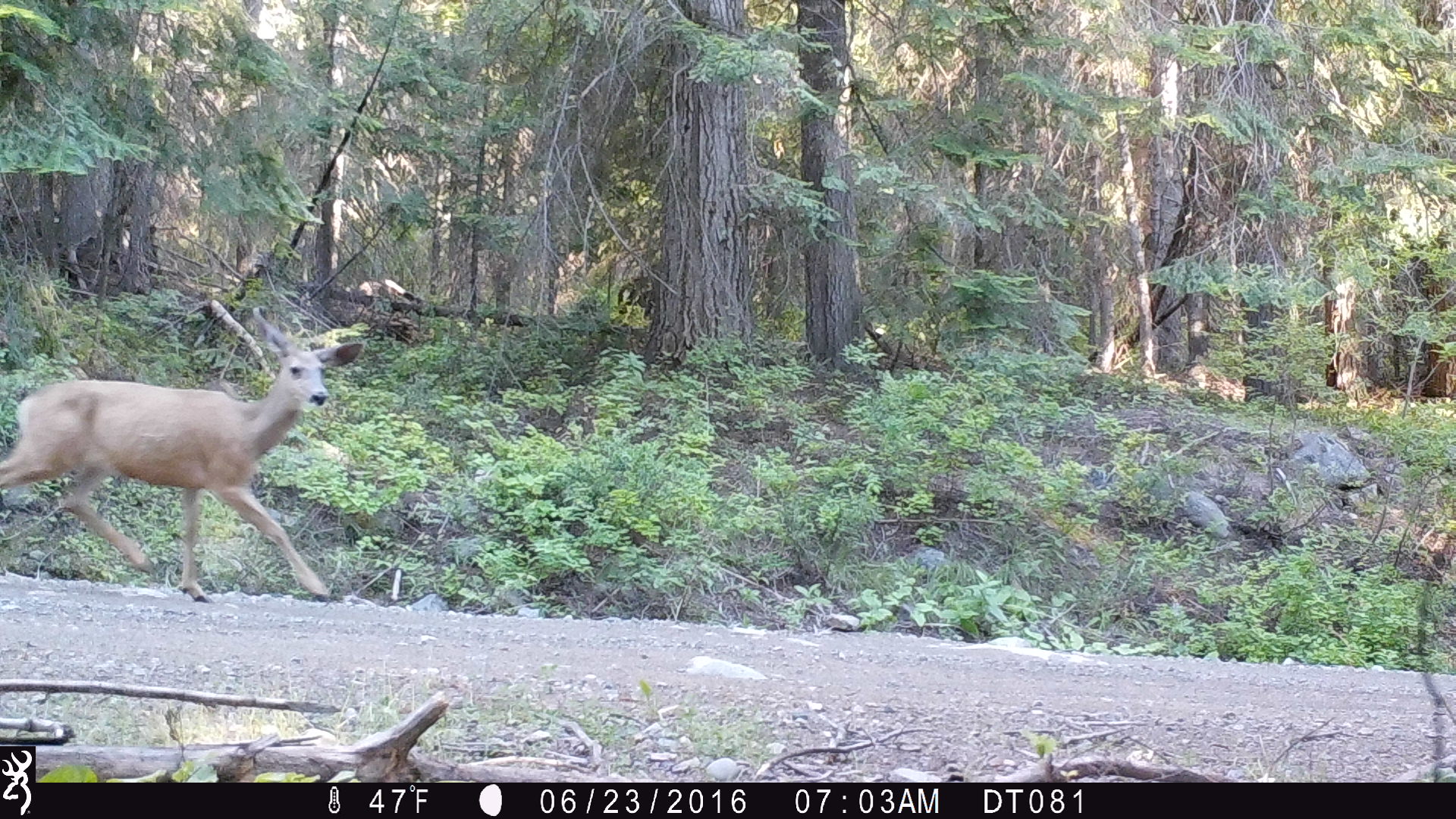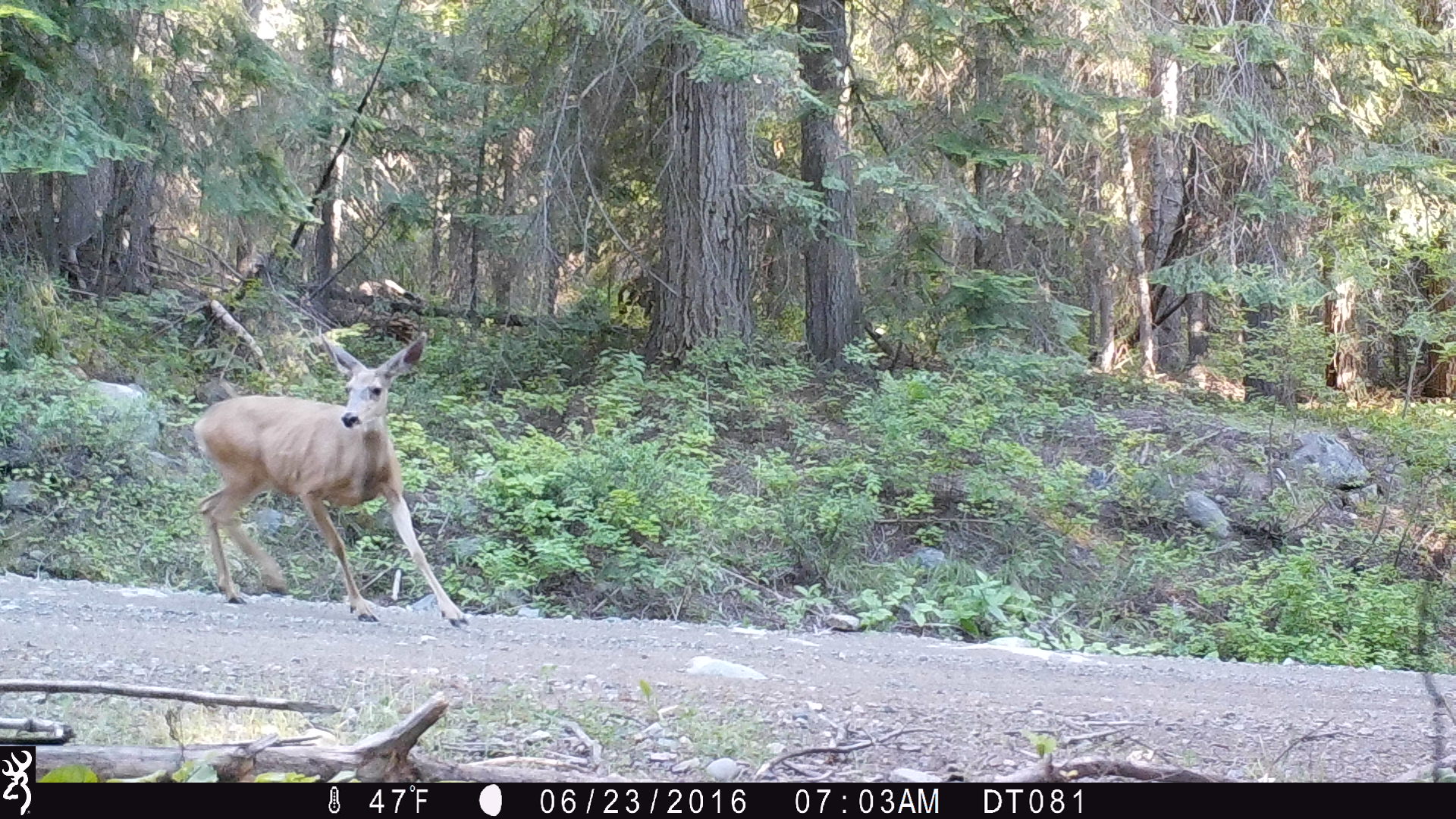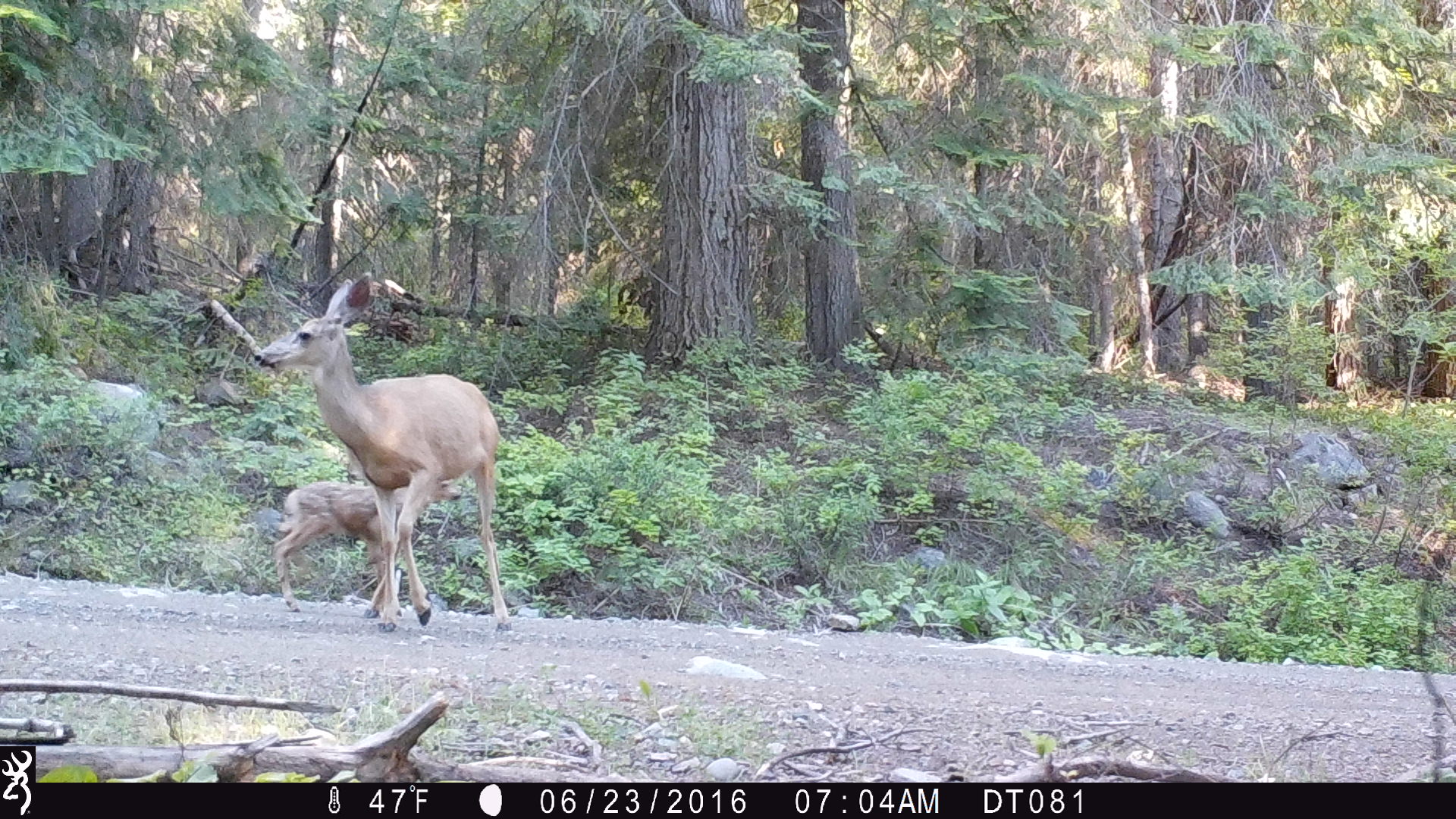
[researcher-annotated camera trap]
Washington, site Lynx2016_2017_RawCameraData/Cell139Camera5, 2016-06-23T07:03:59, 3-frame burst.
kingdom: Animalia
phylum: Chordata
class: Mammalia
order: Artiodactyla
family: Cervidae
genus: Odocoileus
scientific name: Odocoileus hemionus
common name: mule deer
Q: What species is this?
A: Odocoileus hemionus (mule deer).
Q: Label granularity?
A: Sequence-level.